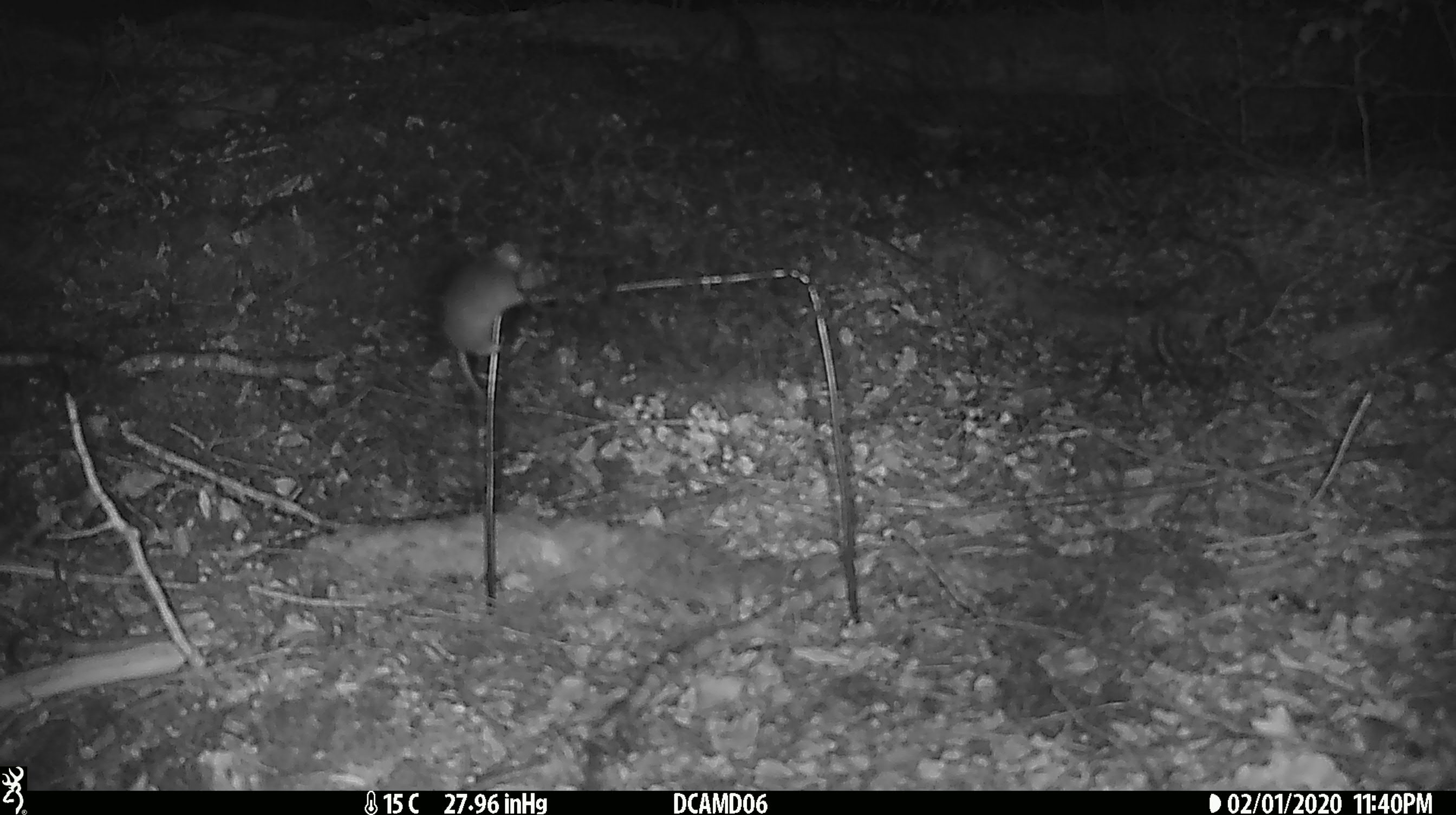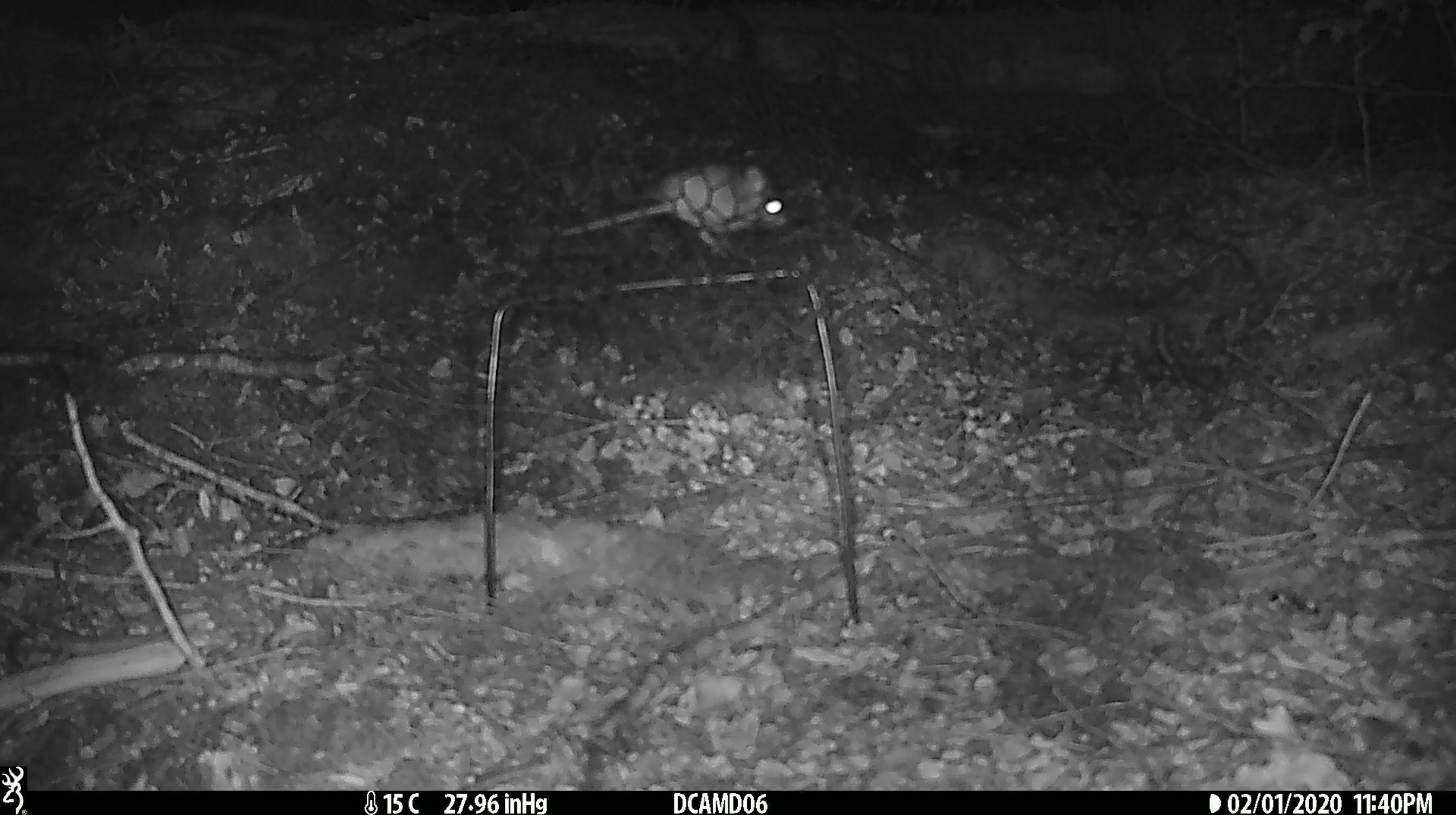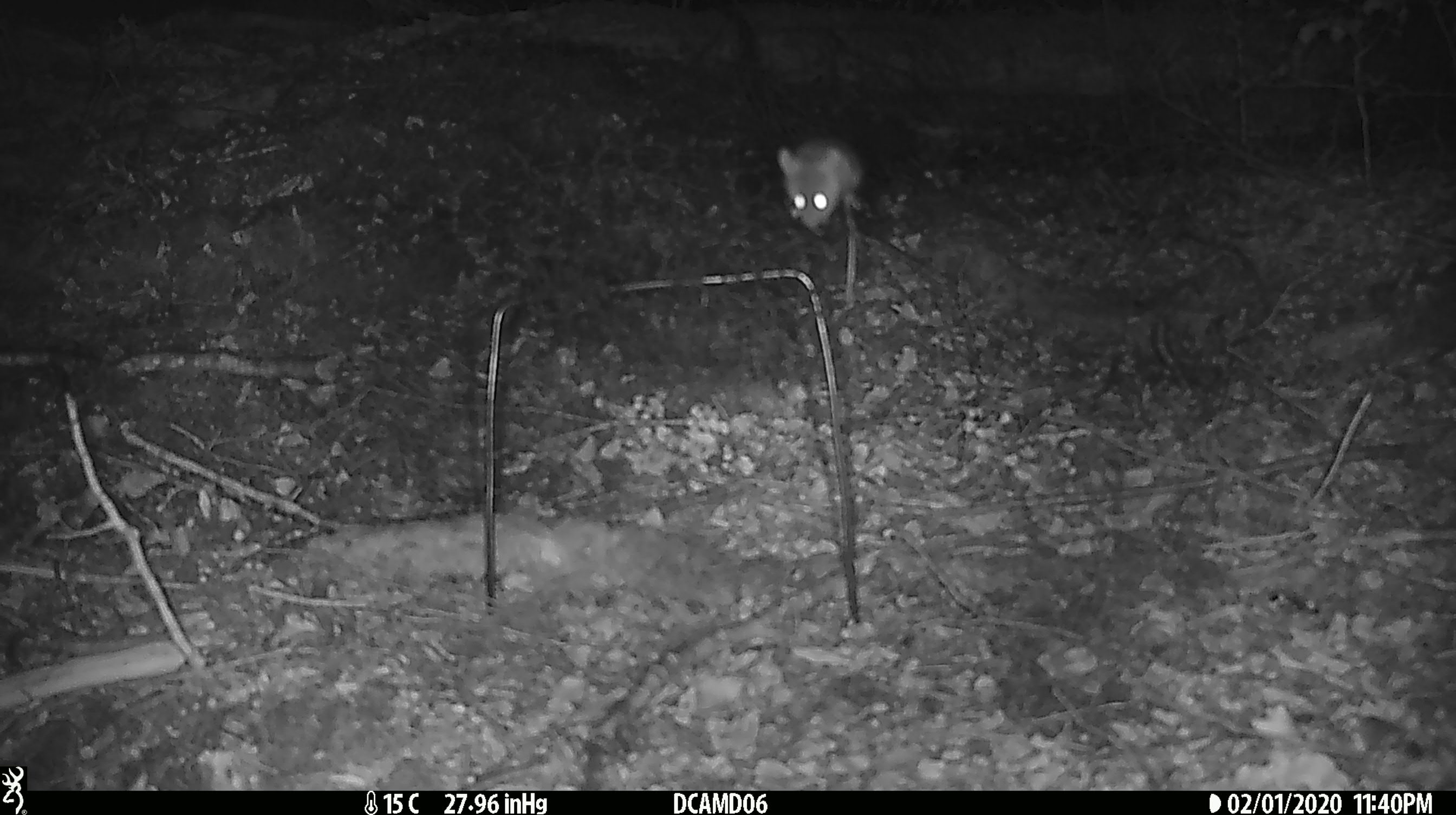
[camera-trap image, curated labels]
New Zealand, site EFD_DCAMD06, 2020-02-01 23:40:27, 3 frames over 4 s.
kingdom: Animalia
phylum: Chordata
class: Mammalia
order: Rodentia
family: Muridae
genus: Mus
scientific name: Mus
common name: mouse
Mouse (Mus).